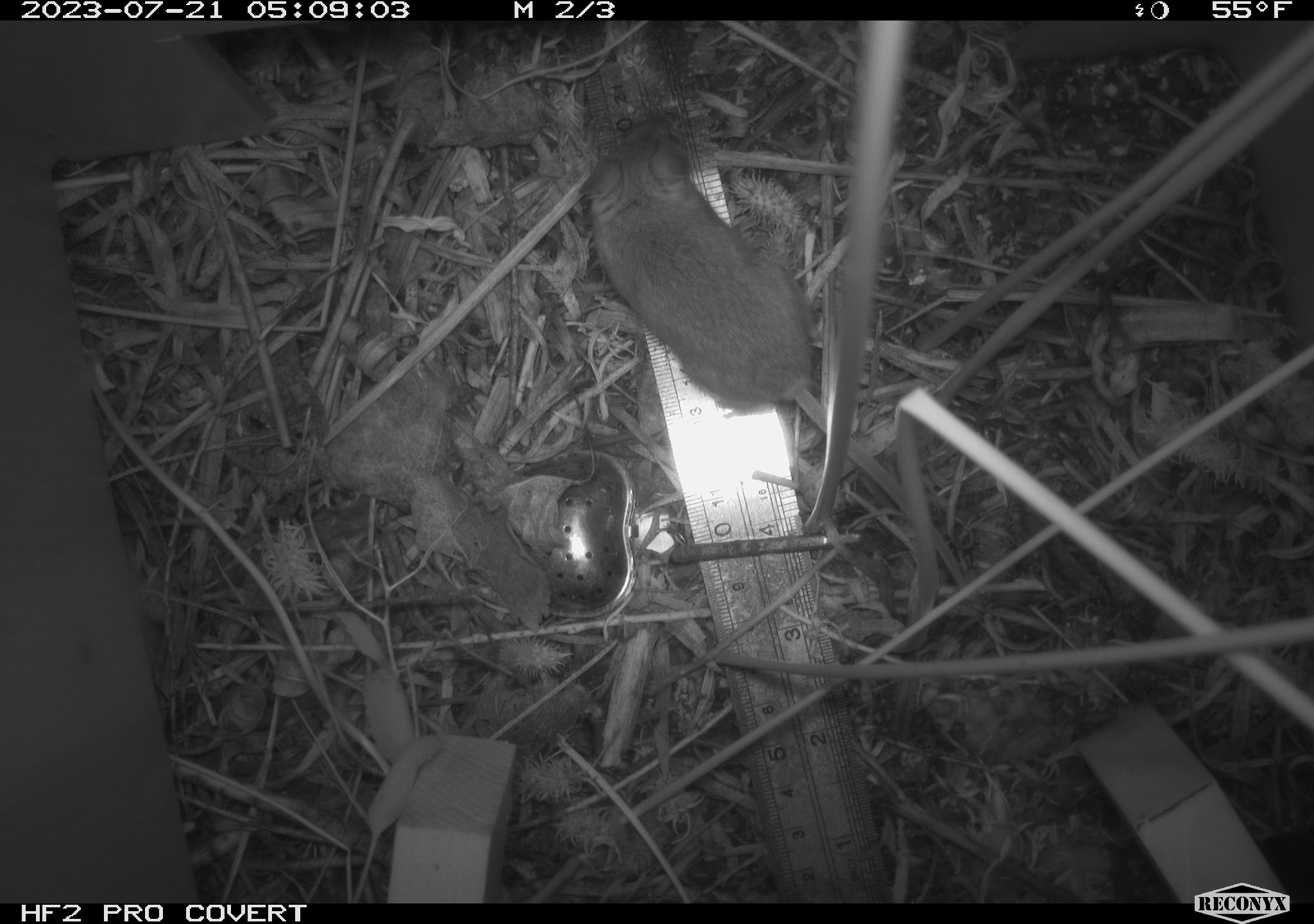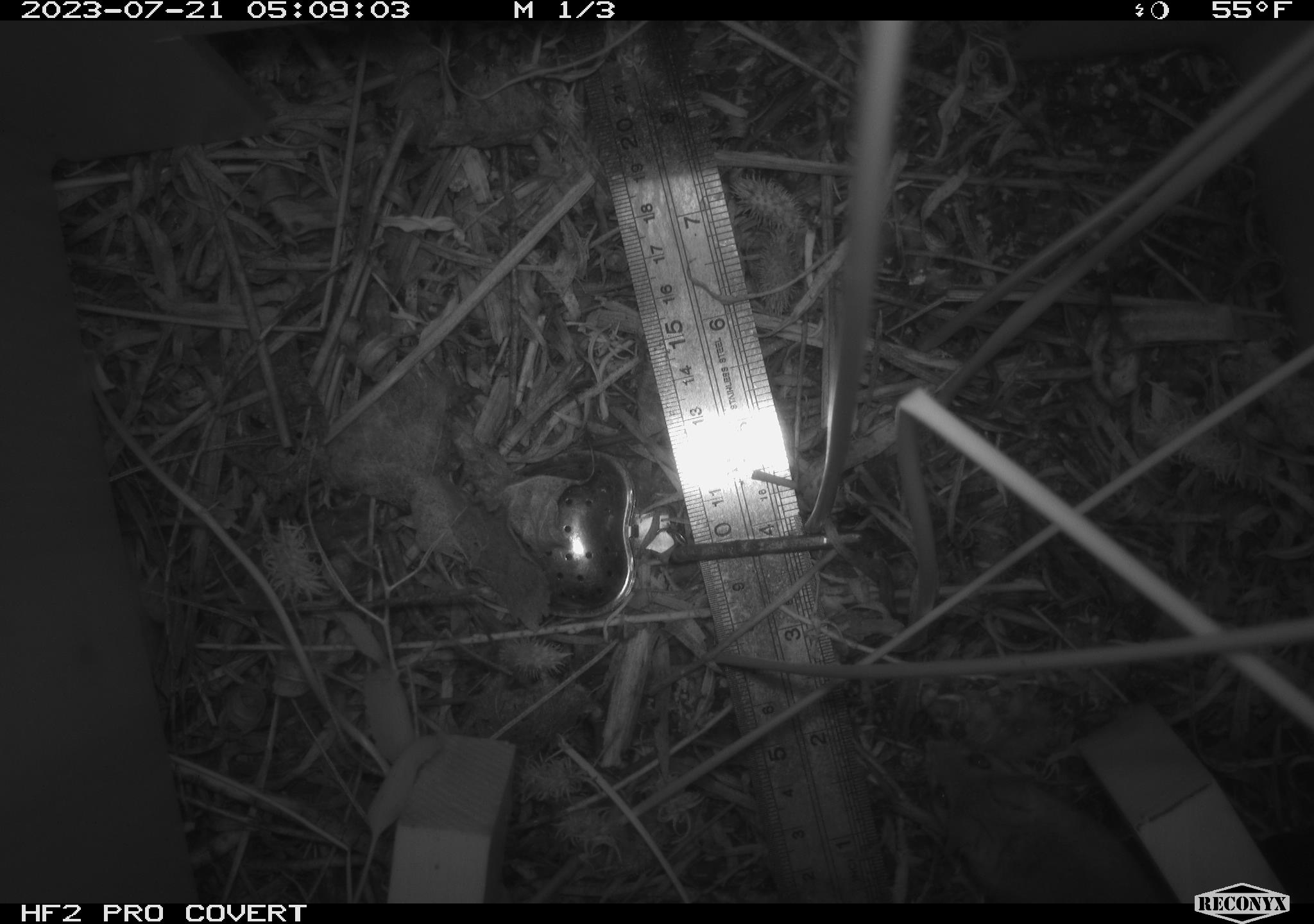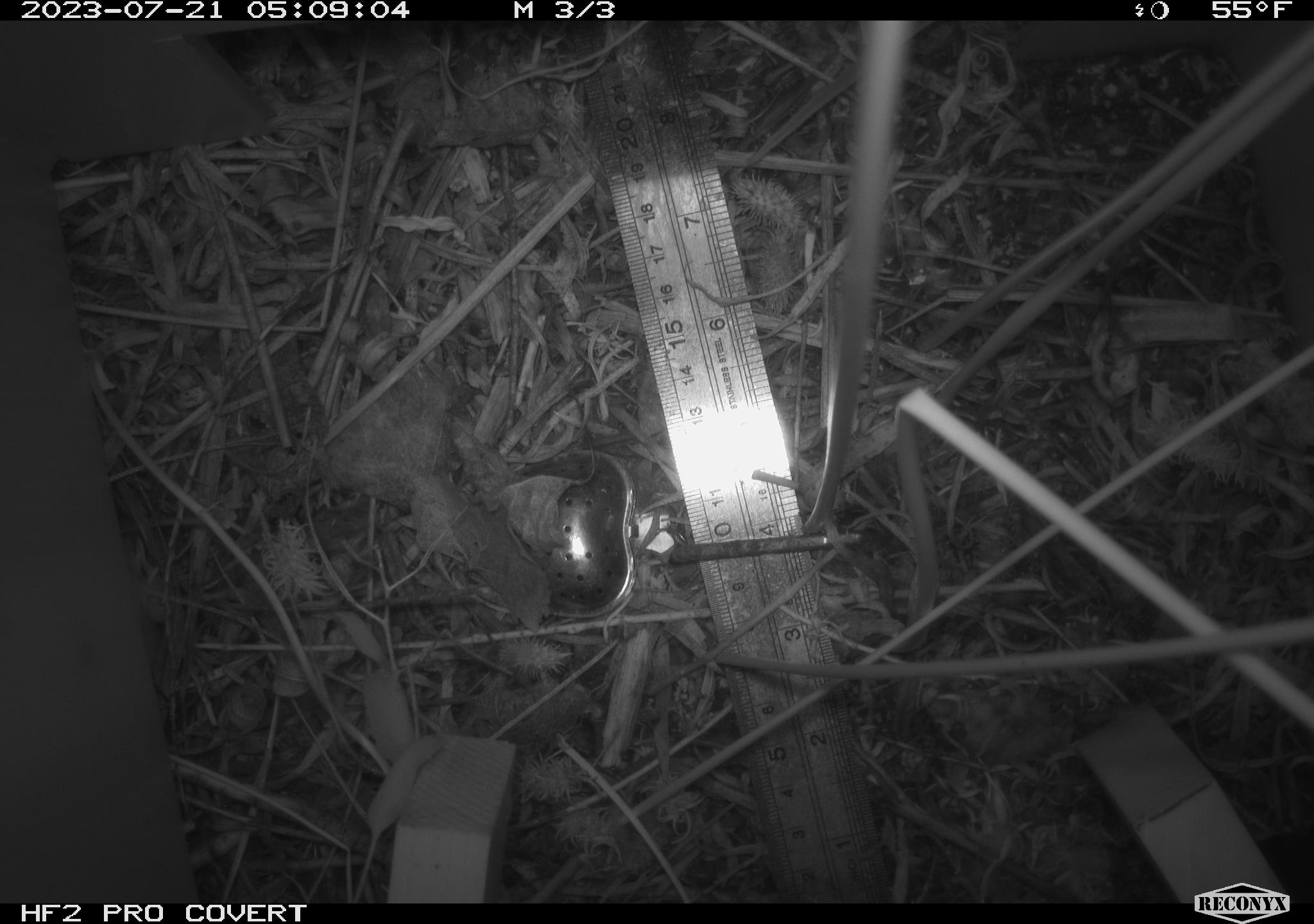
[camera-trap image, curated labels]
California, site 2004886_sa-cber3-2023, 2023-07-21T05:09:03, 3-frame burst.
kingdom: Animalia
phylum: Chordata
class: Mammalia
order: Rodentia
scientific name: Rodentia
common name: mouse species